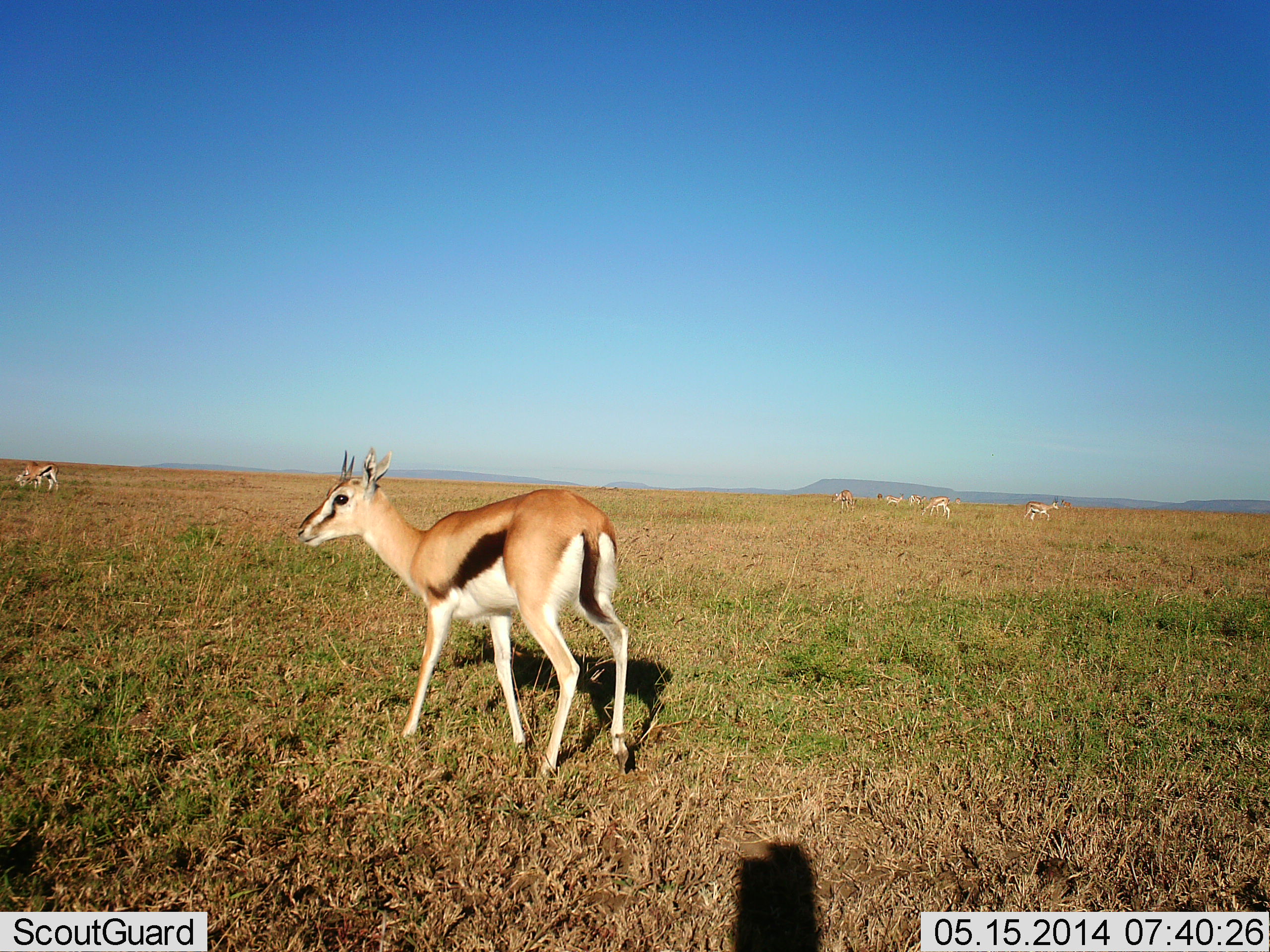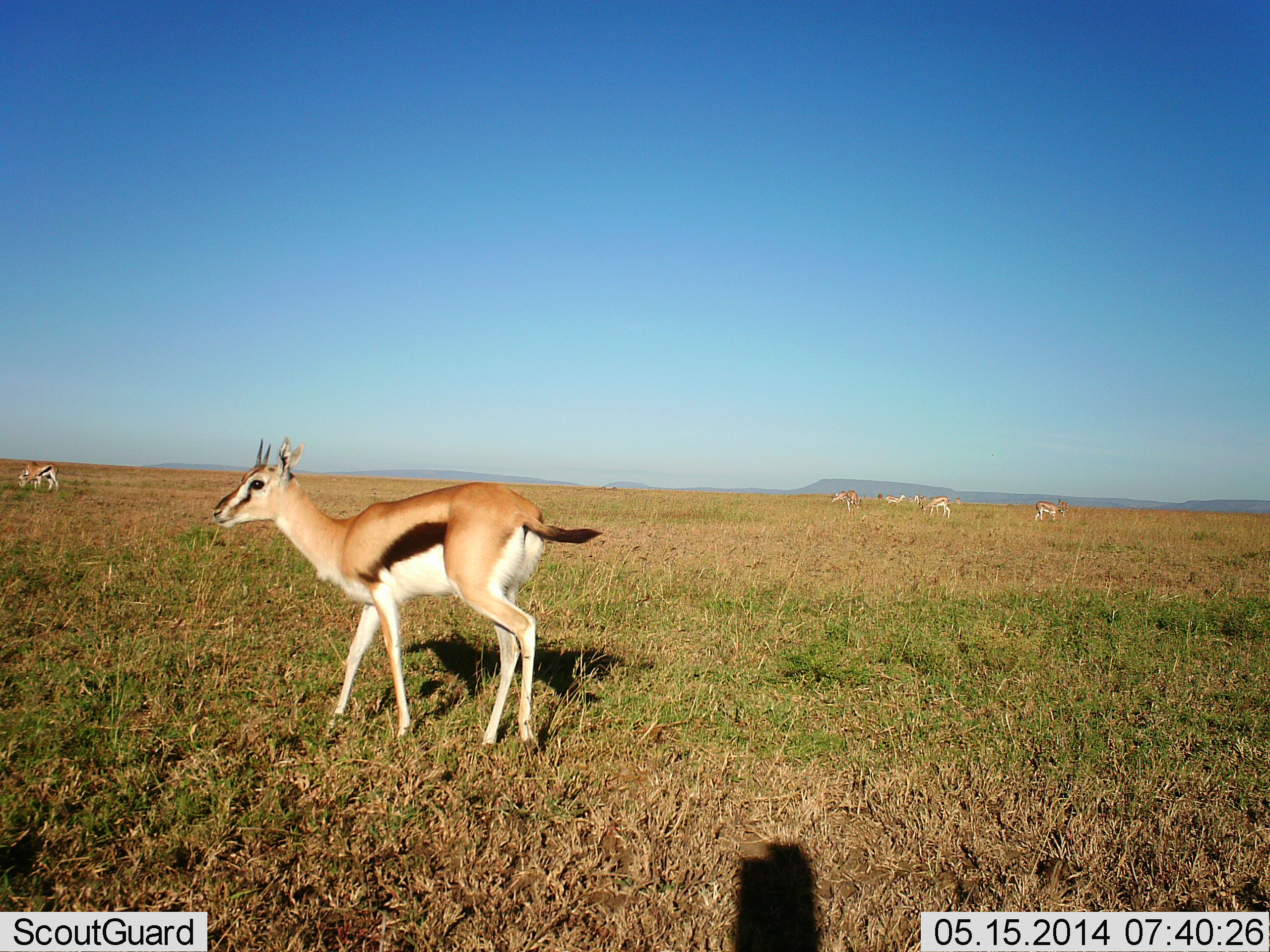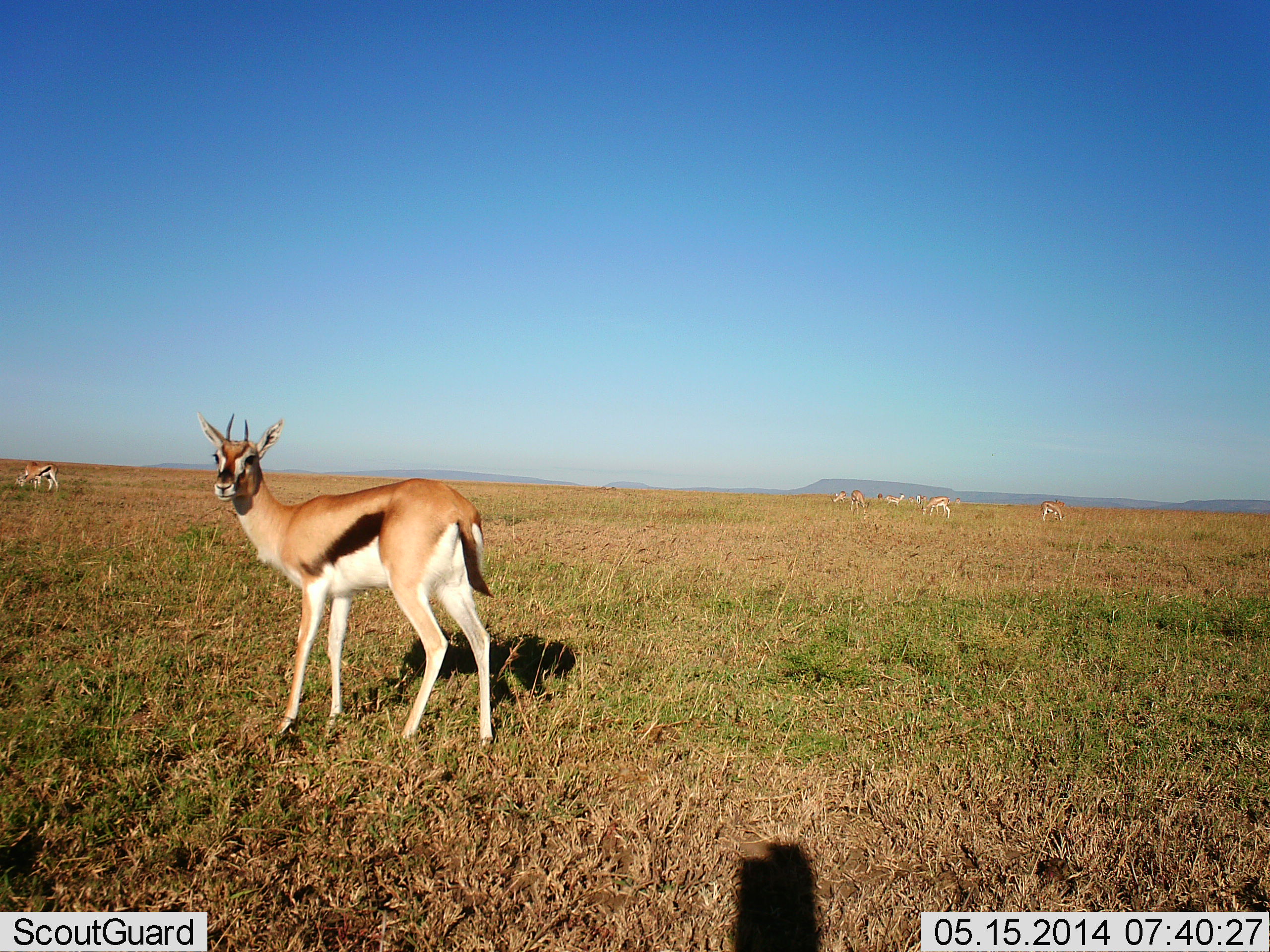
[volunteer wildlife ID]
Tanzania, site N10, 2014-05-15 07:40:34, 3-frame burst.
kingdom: Animalia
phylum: Chordata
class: Mammalia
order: Artiodactyla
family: Bovidae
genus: Eudorcas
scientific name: Eudorcas thomsonii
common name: thomson's gazelle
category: gazellethomsons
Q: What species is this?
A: Gazellethomsons (thomson's gazelle) (Eudorcas thomsonii).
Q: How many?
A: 7.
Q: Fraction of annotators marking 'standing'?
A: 65%.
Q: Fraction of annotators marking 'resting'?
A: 4%.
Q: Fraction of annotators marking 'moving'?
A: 60%.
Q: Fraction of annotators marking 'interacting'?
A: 5%.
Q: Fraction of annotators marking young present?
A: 2%.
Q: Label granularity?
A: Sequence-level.